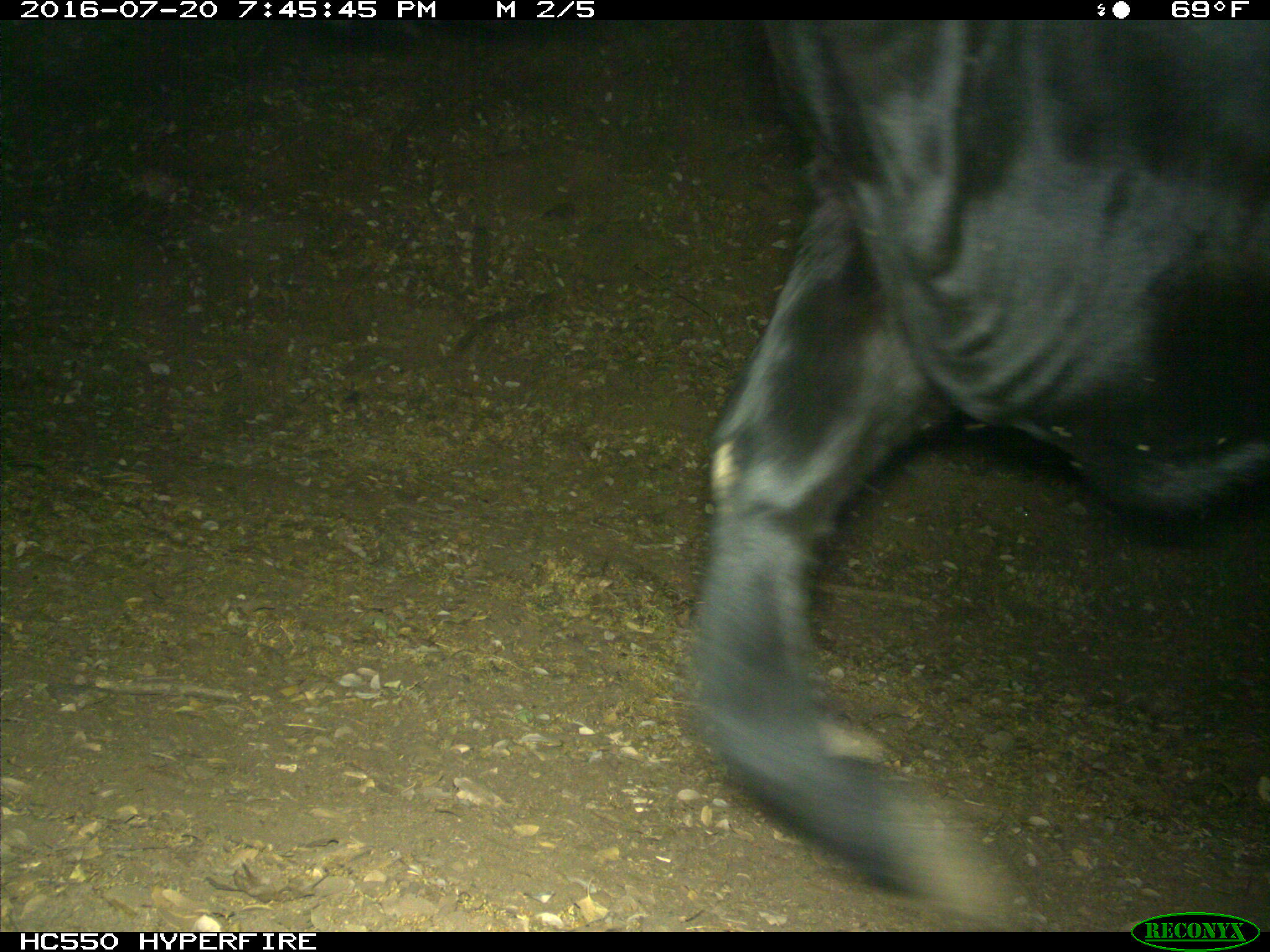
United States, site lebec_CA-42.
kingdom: Animalia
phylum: Chordata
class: Mammalia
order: Artiodactyla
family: Bovidae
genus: Bos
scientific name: Bos taurus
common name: domestic cow